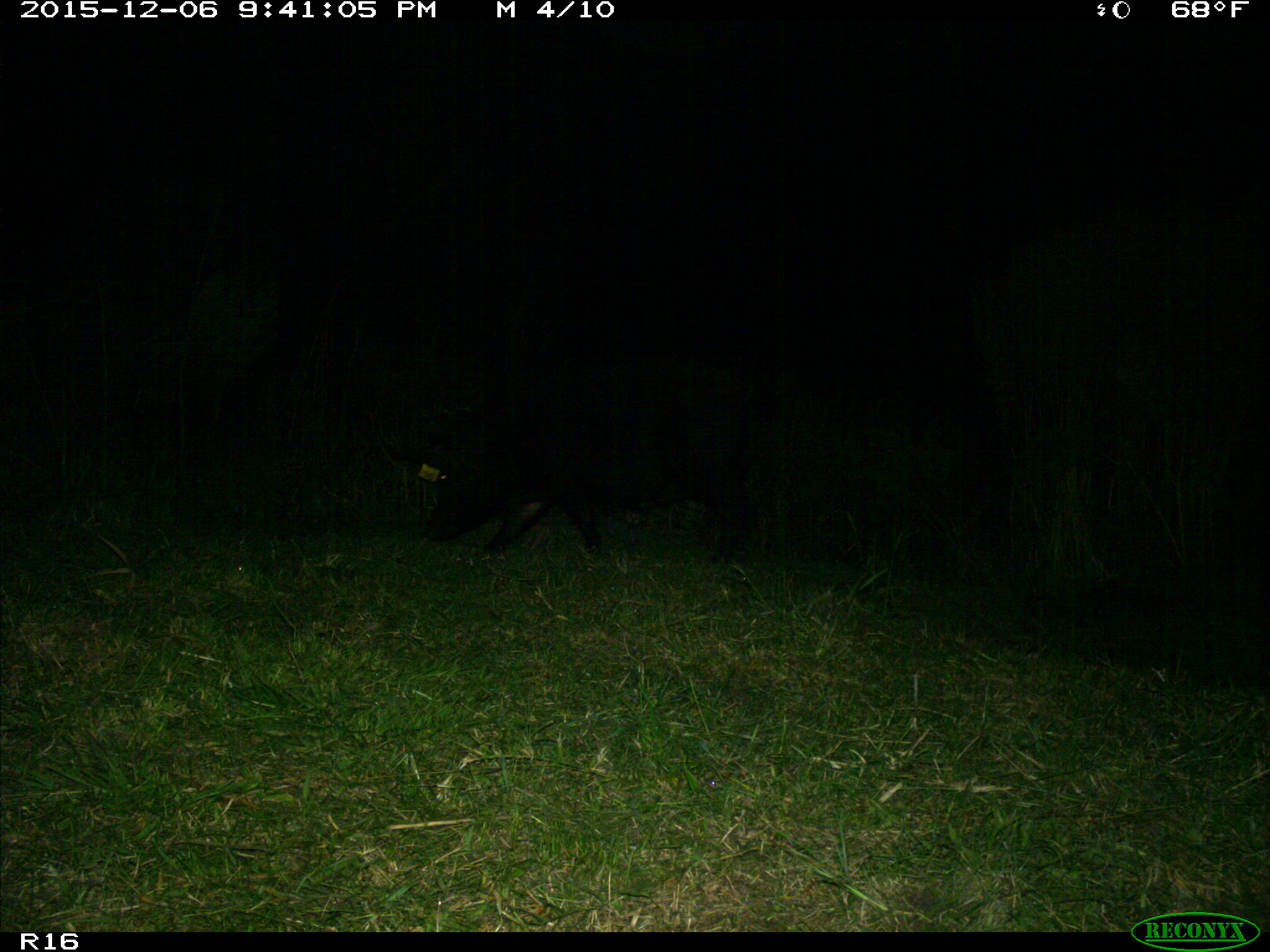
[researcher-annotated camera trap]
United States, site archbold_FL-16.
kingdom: Animalia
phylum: Chordata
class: Mammalia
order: Artiodactyla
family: Suidae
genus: Sus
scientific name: Sus scrofa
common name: wild boar